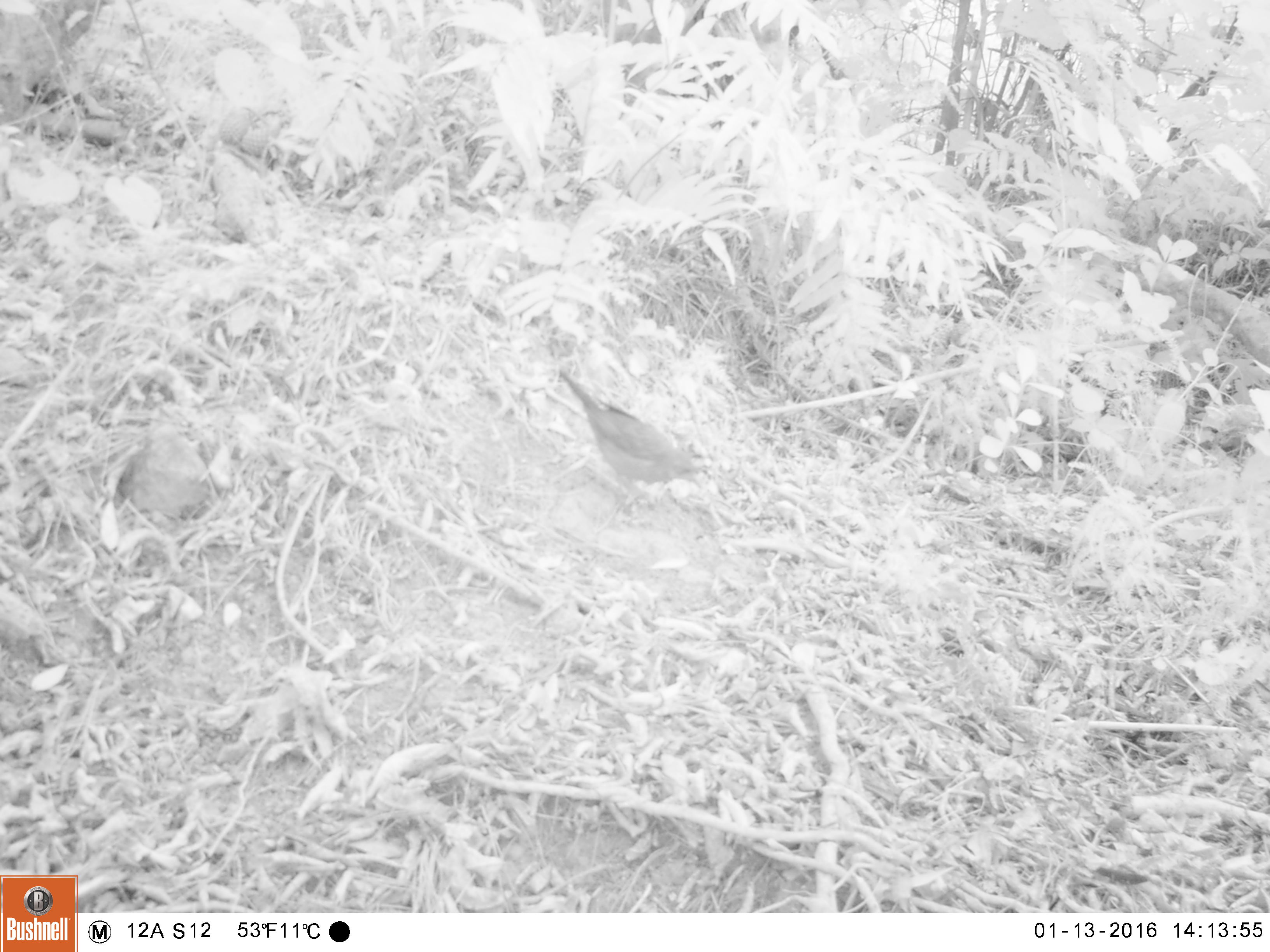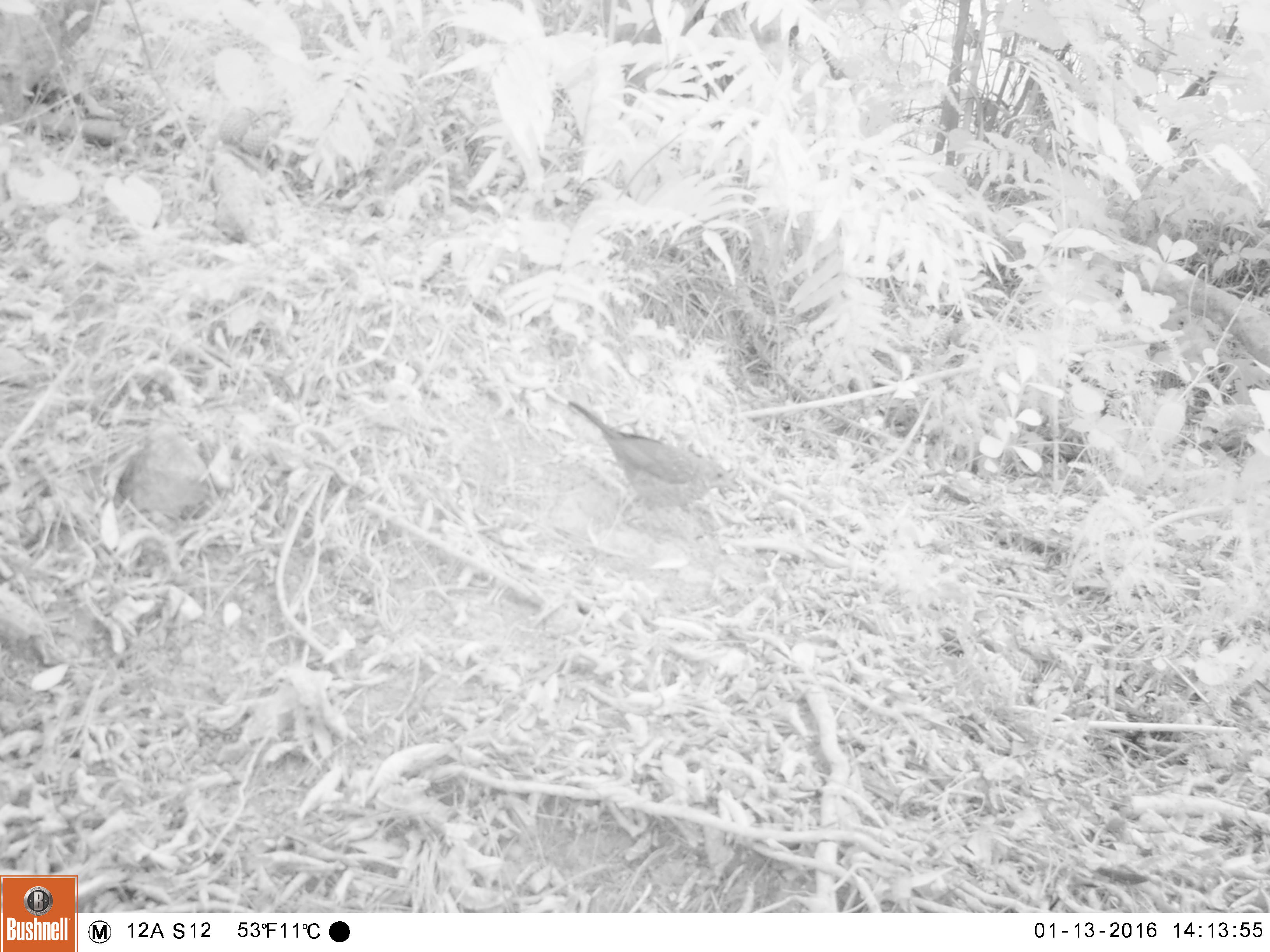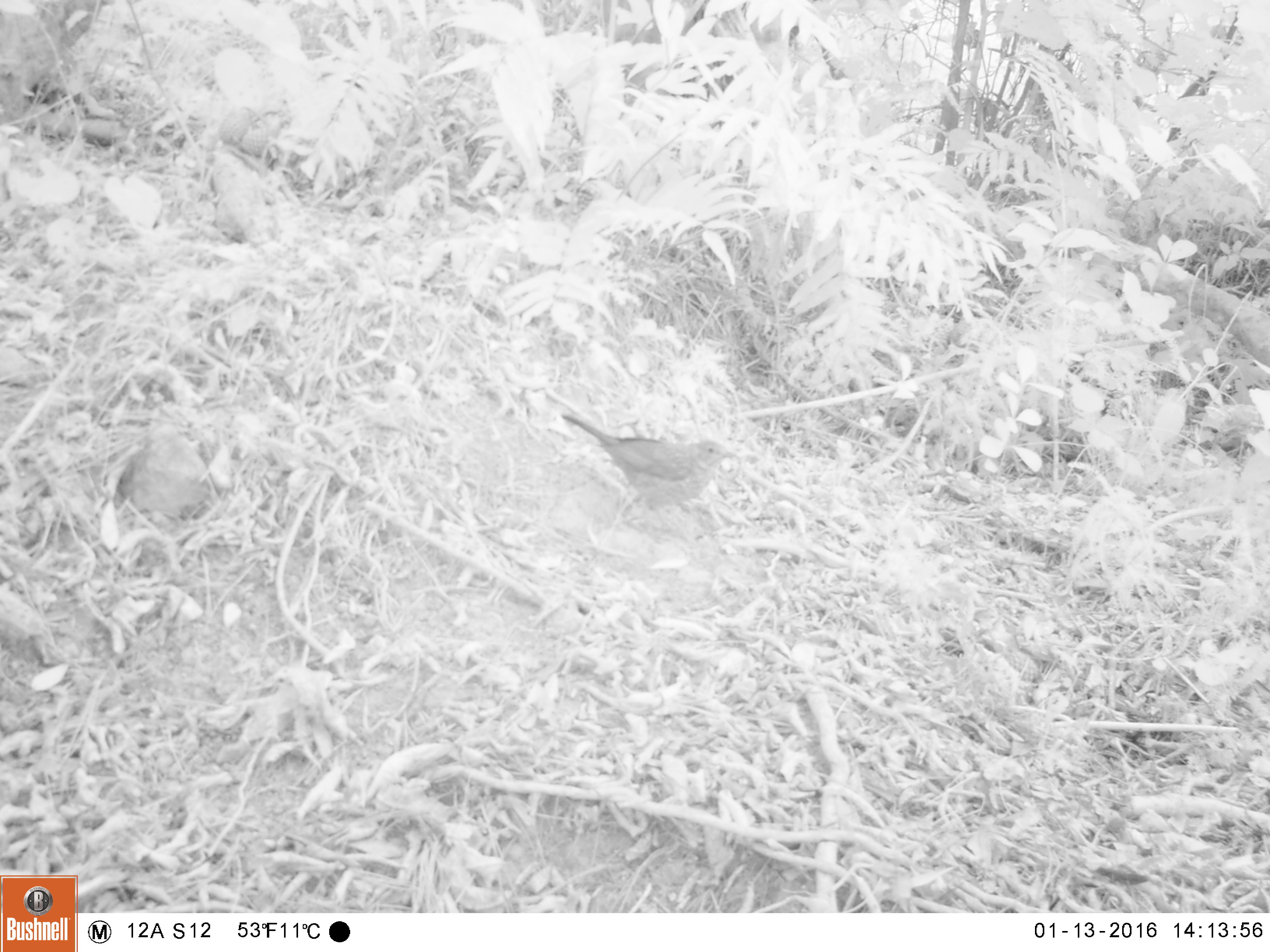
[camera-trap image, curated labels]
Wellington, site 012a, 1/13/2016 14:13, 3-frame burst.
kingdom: Animalia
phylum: Chordata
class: Aves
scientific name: Aves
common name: bird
Bird (Aves).